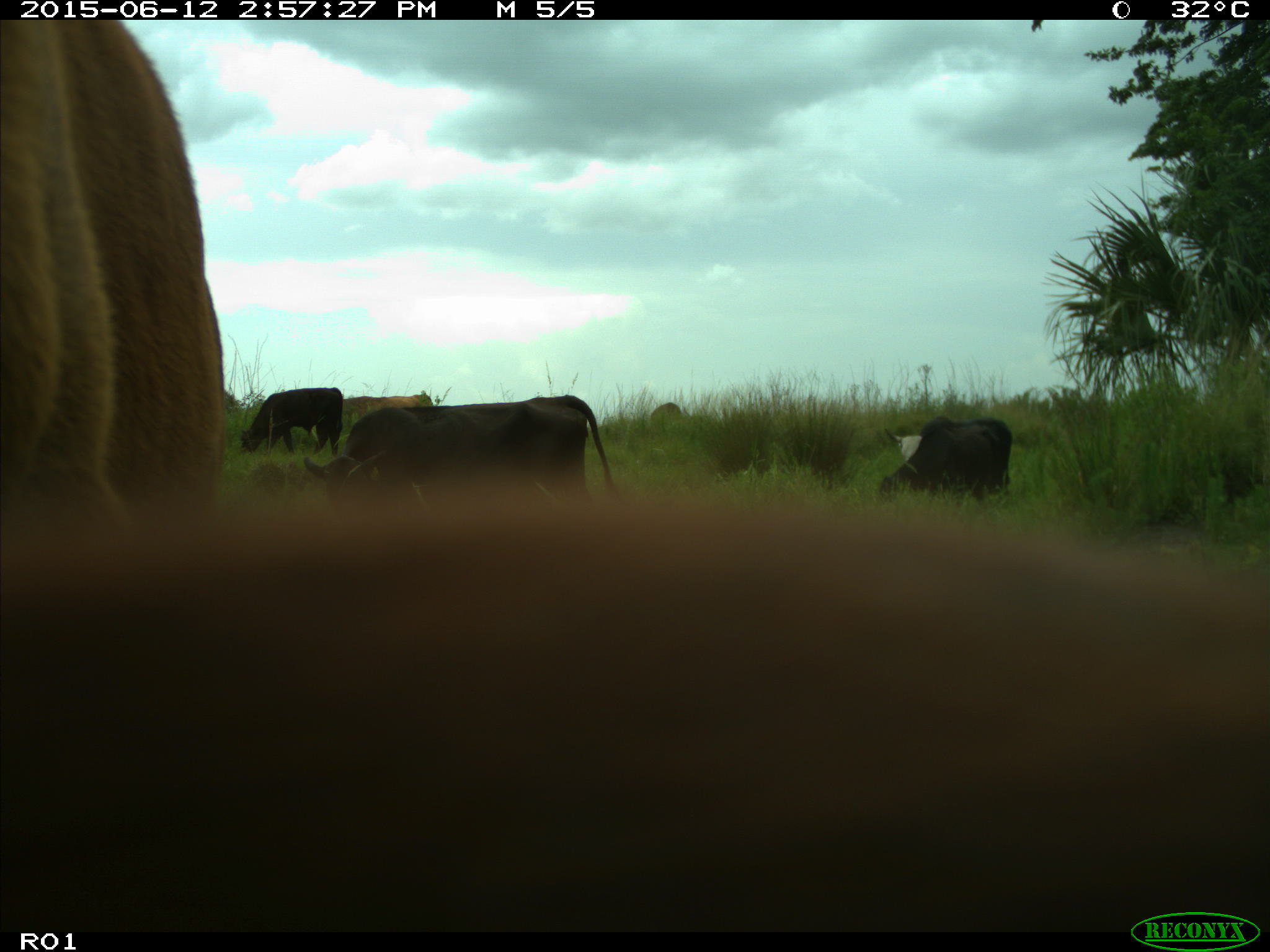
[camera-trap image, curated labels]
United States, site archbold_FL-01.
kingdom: Animalia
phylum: Chordata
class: Mammalia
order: Artiodactyla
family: Bovidae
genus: Bos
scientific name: Bos taurus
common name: domestic cow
Bos taurus (domestic cow).